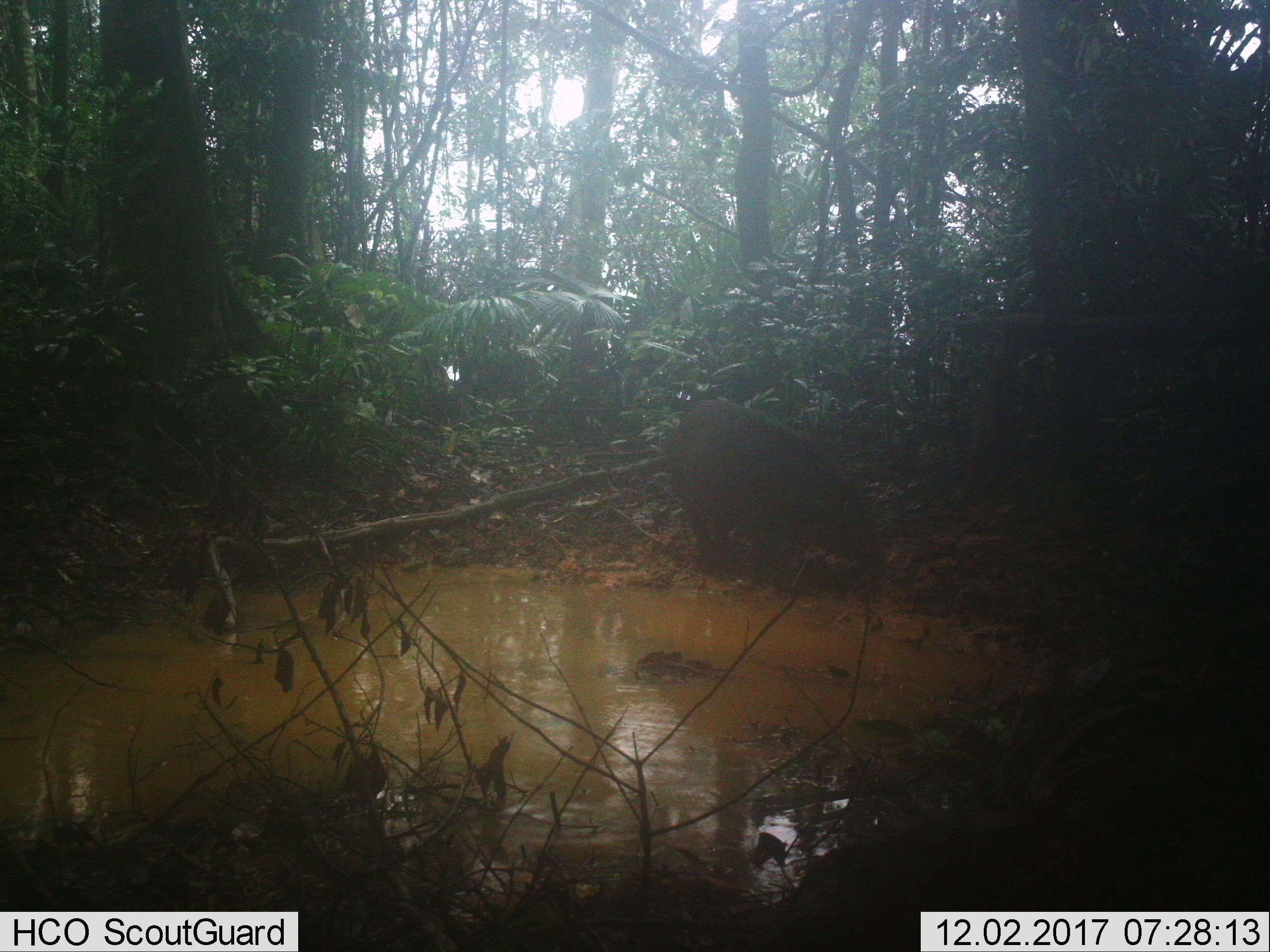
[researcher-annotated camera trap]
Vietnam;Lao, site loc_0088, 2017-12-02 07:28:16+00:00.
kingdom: Animalia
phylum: Chordata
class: Mammalia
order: Artiodactyla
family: Suidae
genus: Sus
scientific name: Sus scrofa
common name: eurasian wild pig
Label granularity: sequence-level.